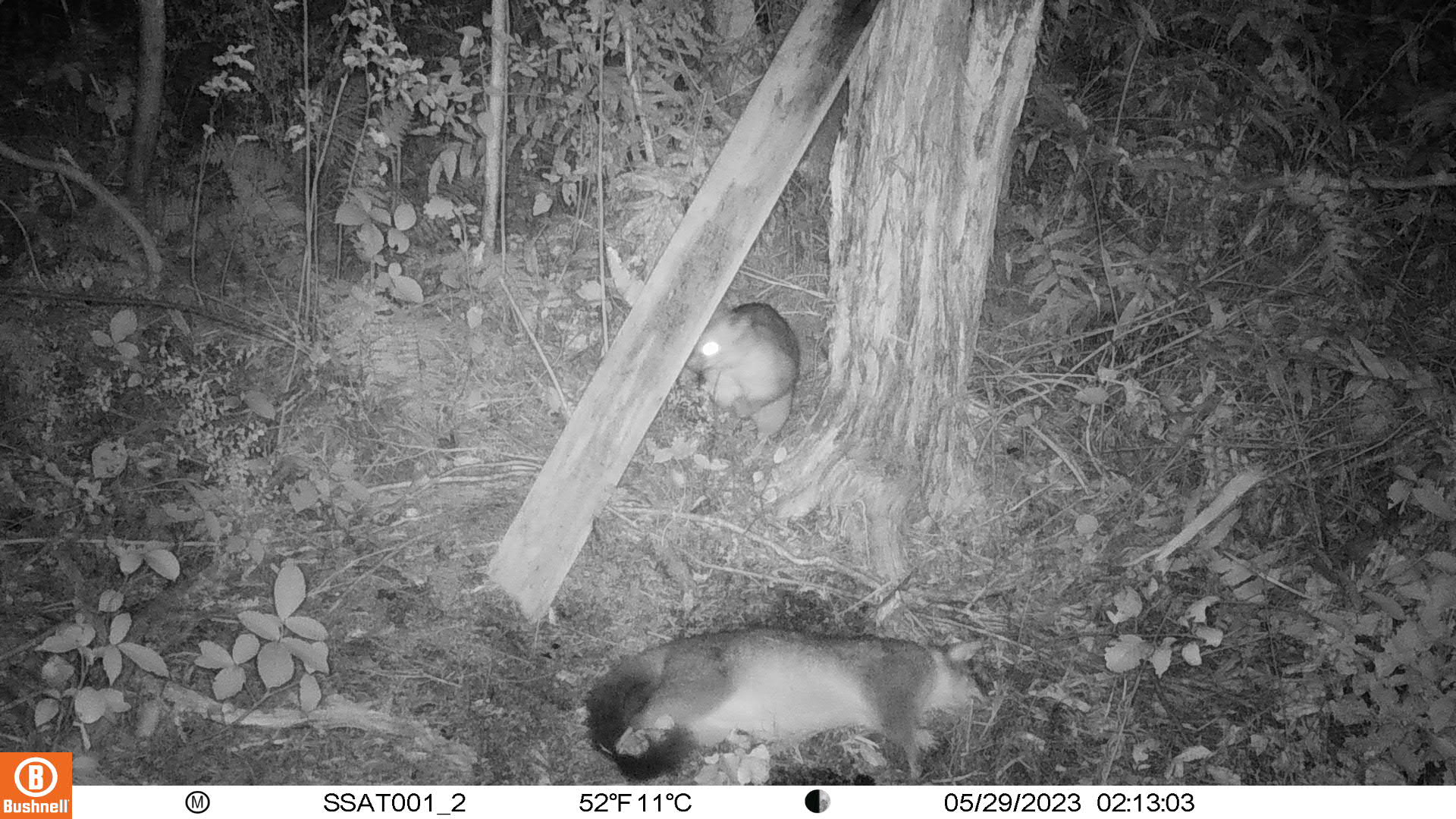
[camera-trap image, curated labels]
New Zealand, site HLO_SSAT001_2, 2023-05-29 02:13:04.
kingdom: Animalia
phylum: Chordata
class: Mammalia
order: Diprotodontia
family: Phalangeridae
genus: Trichosurus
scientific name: Trichosurus vulpecula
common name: common brushtail possum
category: possum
Possum (common brushtail possum) (Trichosurus vulpecula).